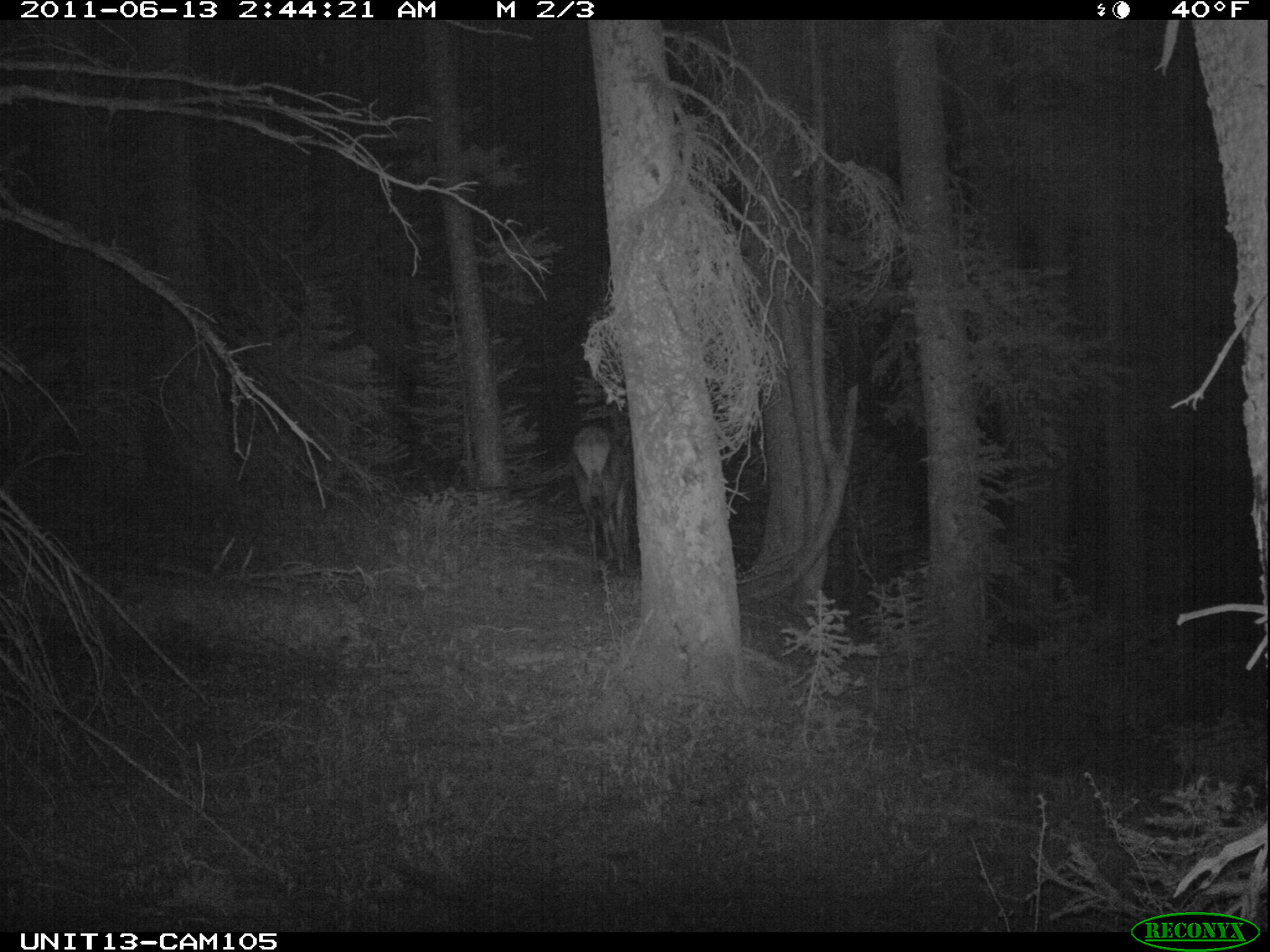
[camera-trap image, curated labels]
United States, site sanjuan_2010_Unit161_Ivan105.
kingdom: Animalia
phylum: Chordata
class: Mammalia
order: Artiodactyla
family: Cervidae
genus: Cervus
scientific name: Cervus elaphus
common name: red deer